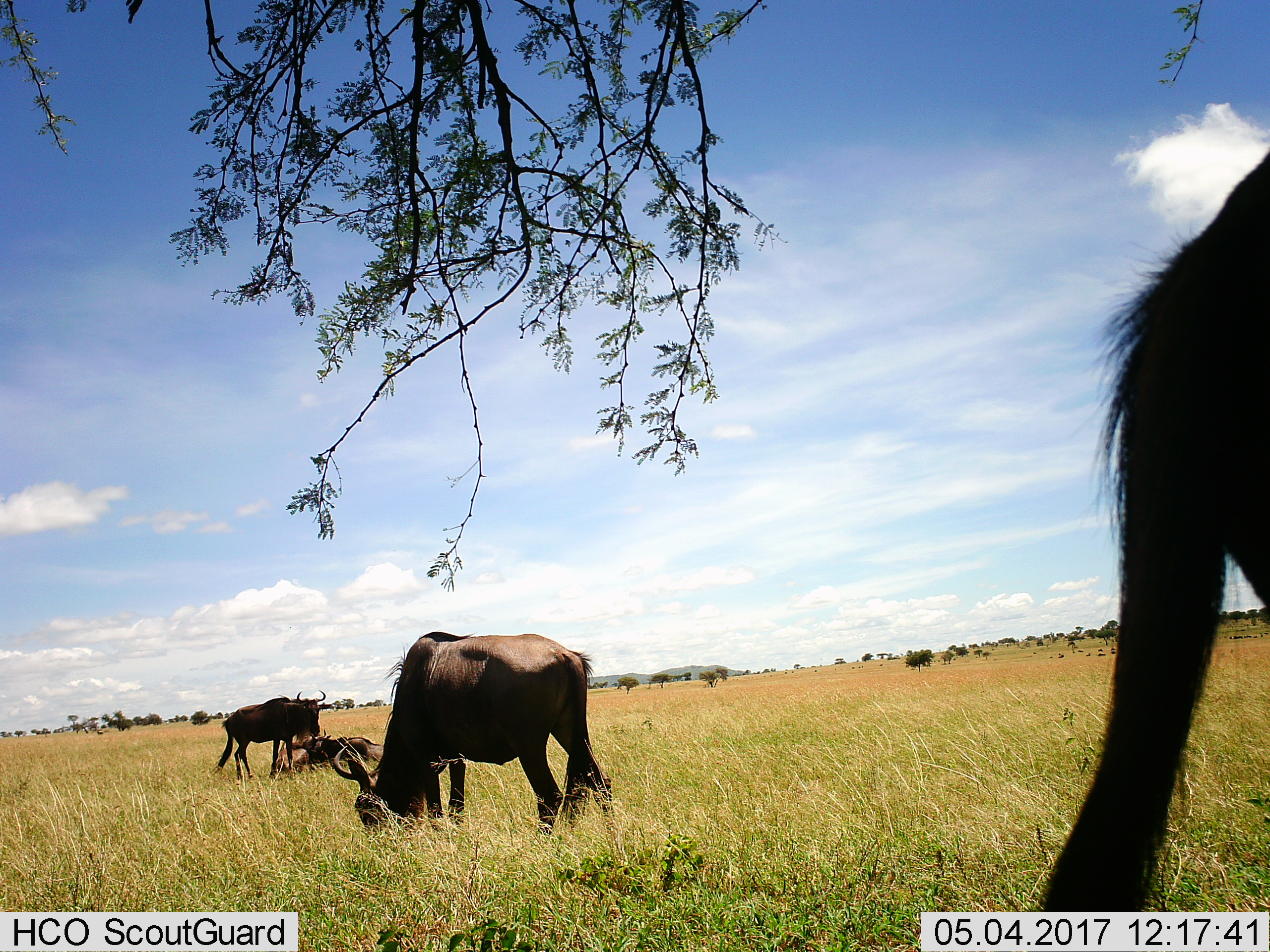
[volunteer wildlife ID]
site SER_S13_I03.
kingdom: Animalia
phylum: Chordata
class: Mammalia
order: Artiodactyla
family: Bovidae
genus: Connochaetes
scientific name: Connochaetes taurinus taurinus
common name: blue wildebeest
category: wildebeestblue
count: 4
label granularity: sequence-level